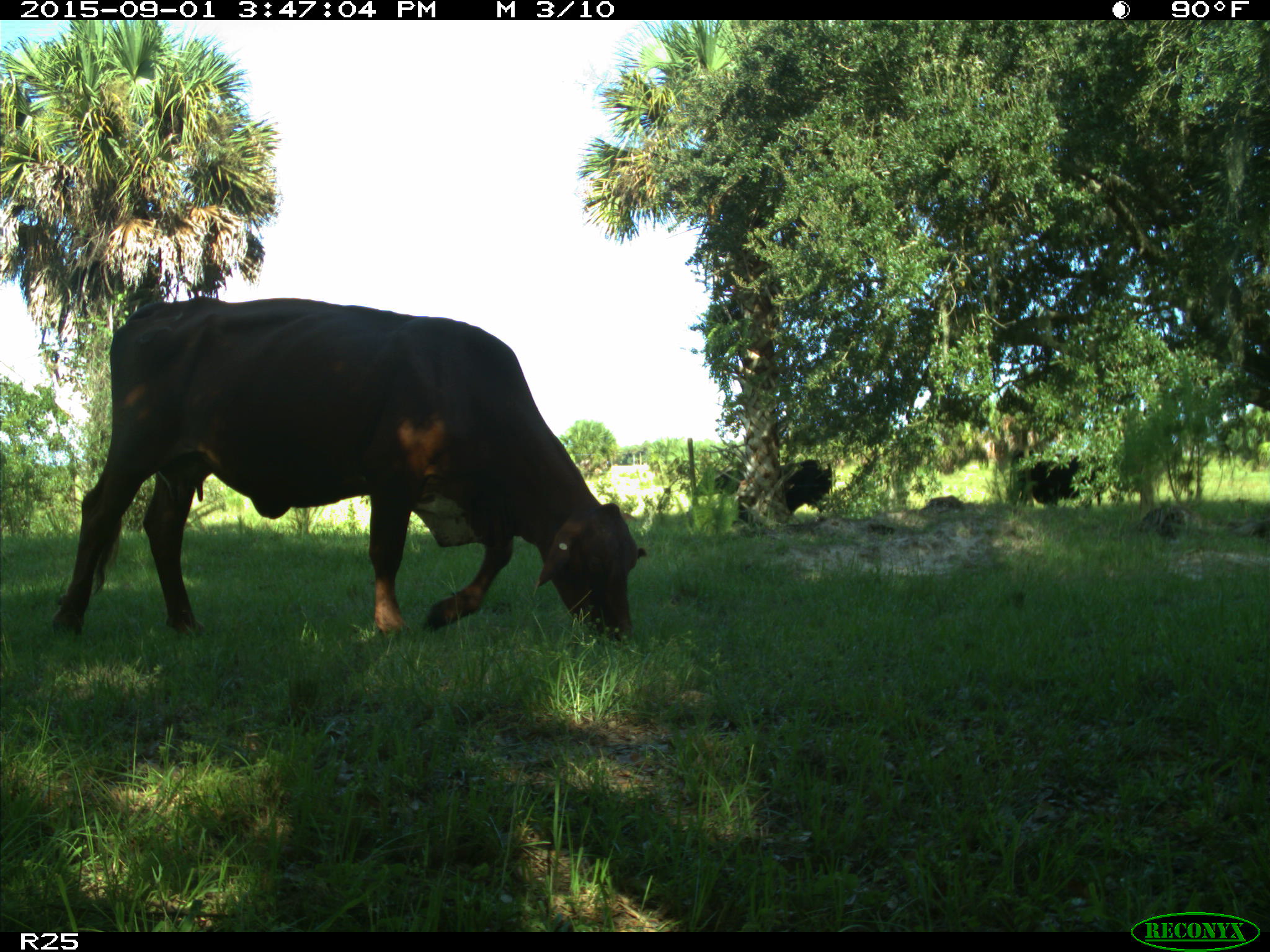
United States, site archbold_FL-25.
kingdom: Animalia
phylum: Chordata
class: Mammalia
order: Artiodactyla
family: Bovidae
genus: Bos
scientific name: Bos taurus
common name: domestic cow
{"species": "Bos taurus (domestic cow)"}